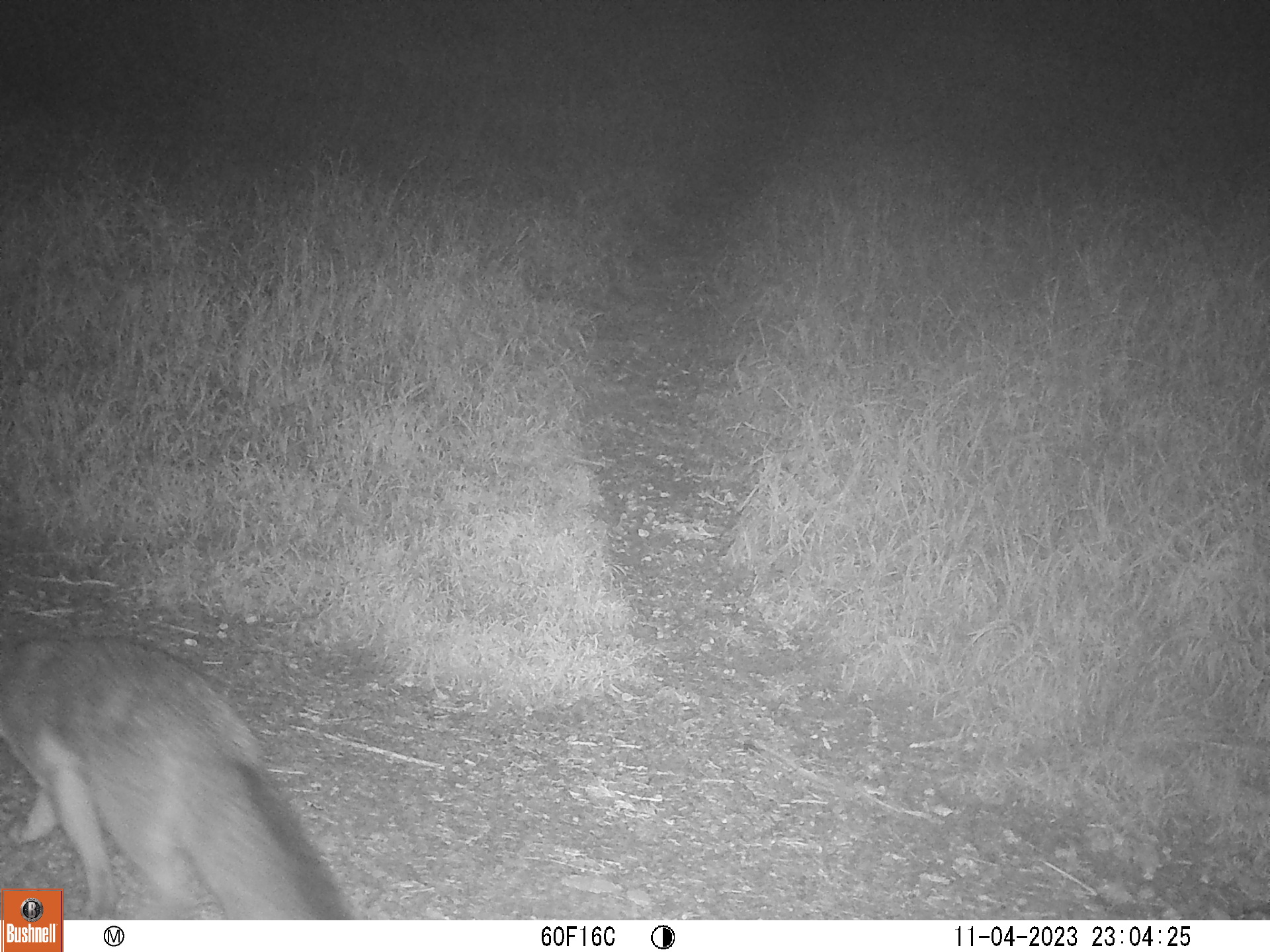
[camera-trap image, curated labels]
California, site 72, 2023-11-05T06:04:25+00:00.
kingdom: Animalia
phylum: Chordata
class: Mammalia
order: Carnivora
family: Canidae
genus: Urocyon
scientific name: Urocyon cinereoargenteus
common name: gray fox